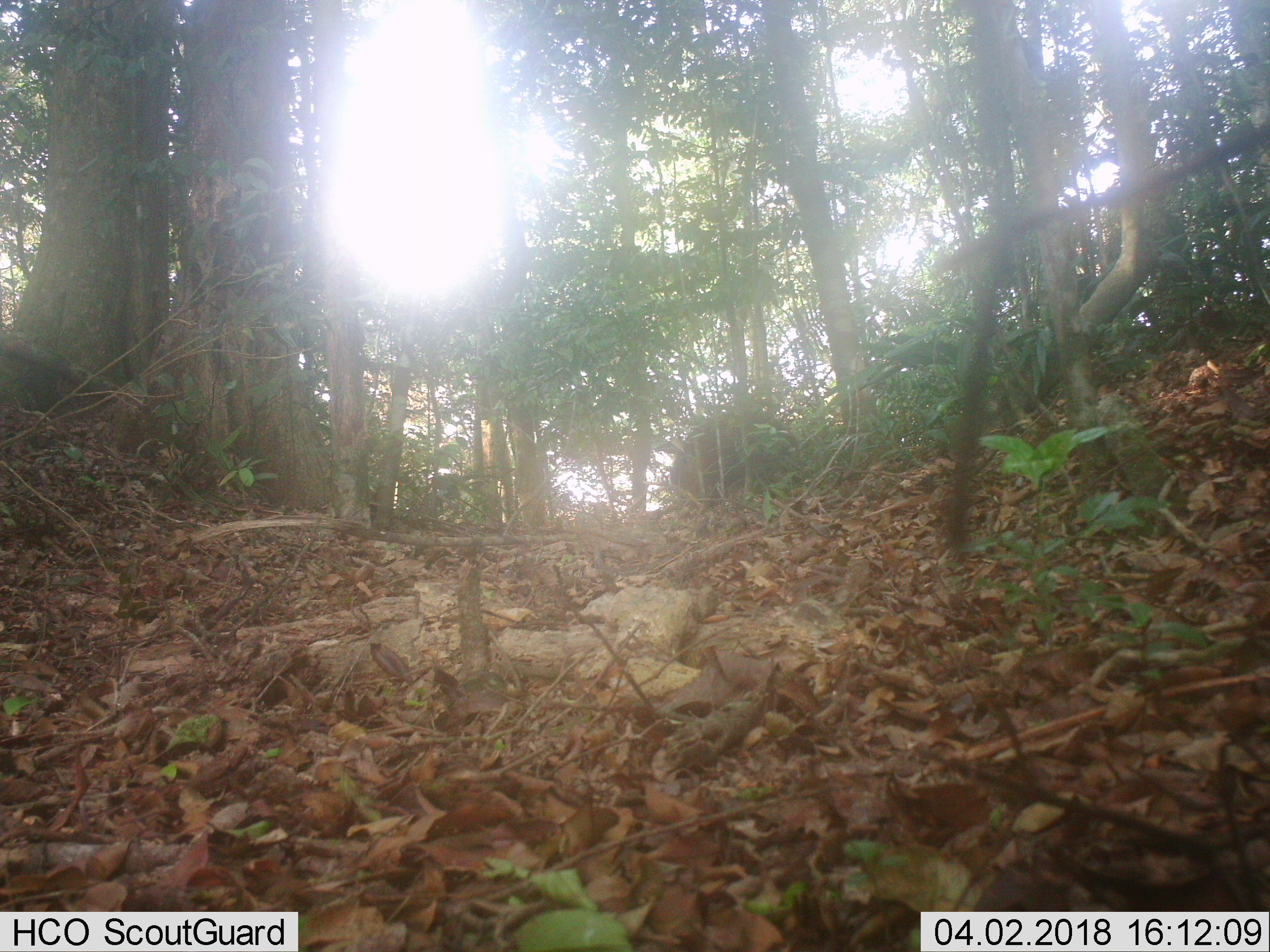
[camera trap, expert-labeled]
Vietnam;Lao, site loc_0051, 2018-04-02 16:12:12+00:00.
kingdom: Animalia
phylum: Chordata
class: Mammalia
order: Artiodactyla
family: Suidae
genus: Sus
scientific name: Sus scrofa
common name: eurasian wild pig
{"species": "eurasian wild pig (Sus scrofa)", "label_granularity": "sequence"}